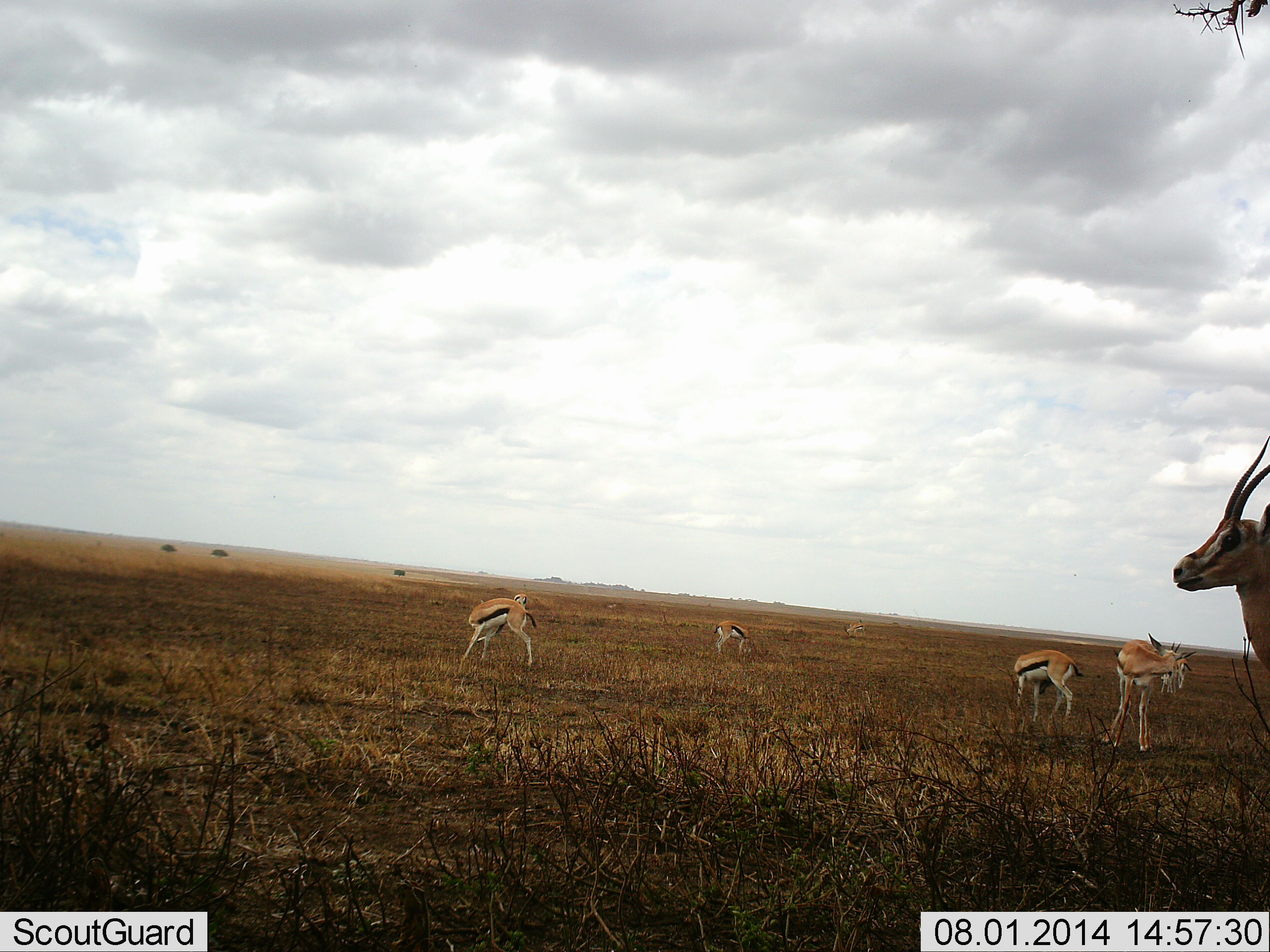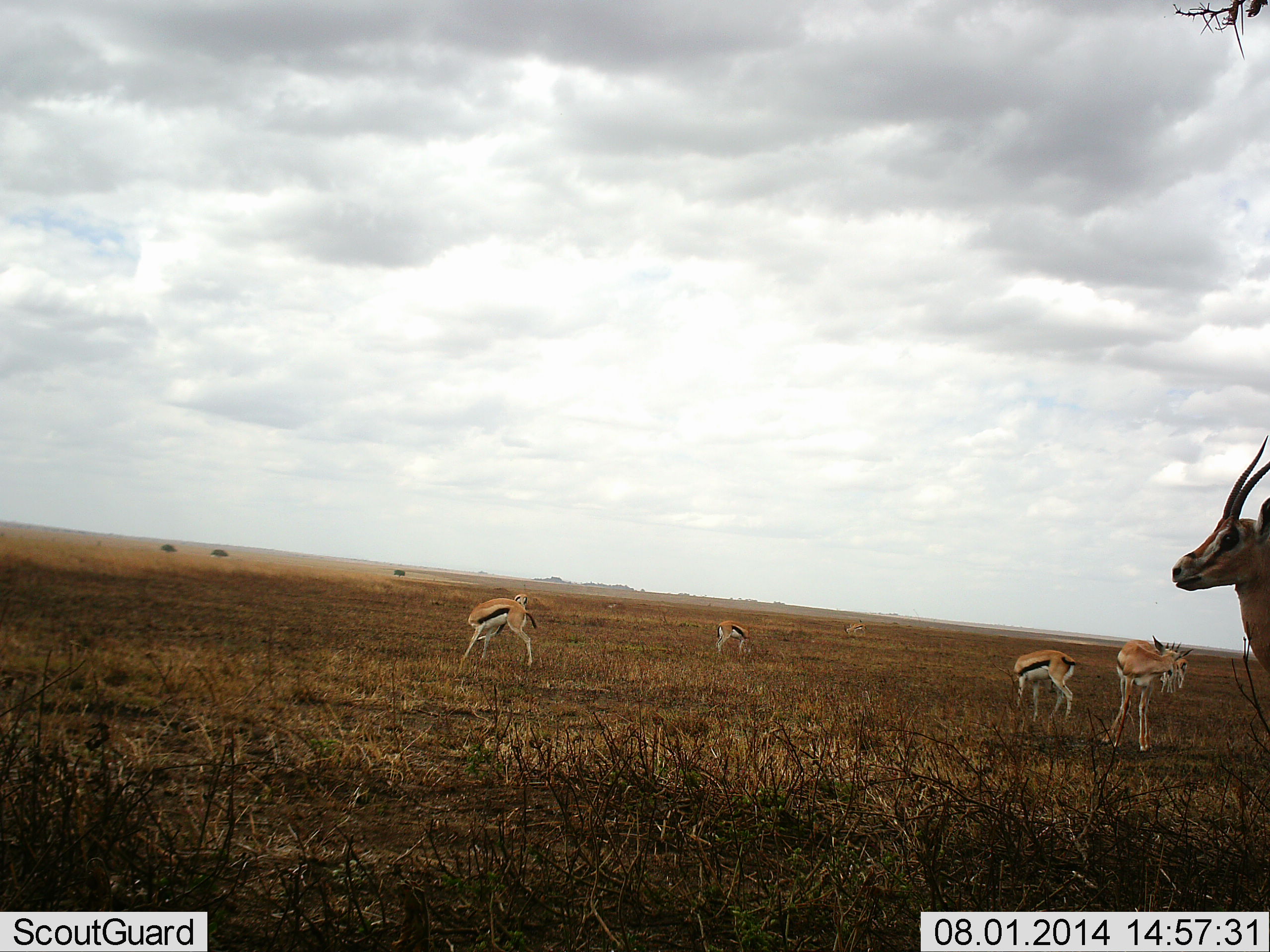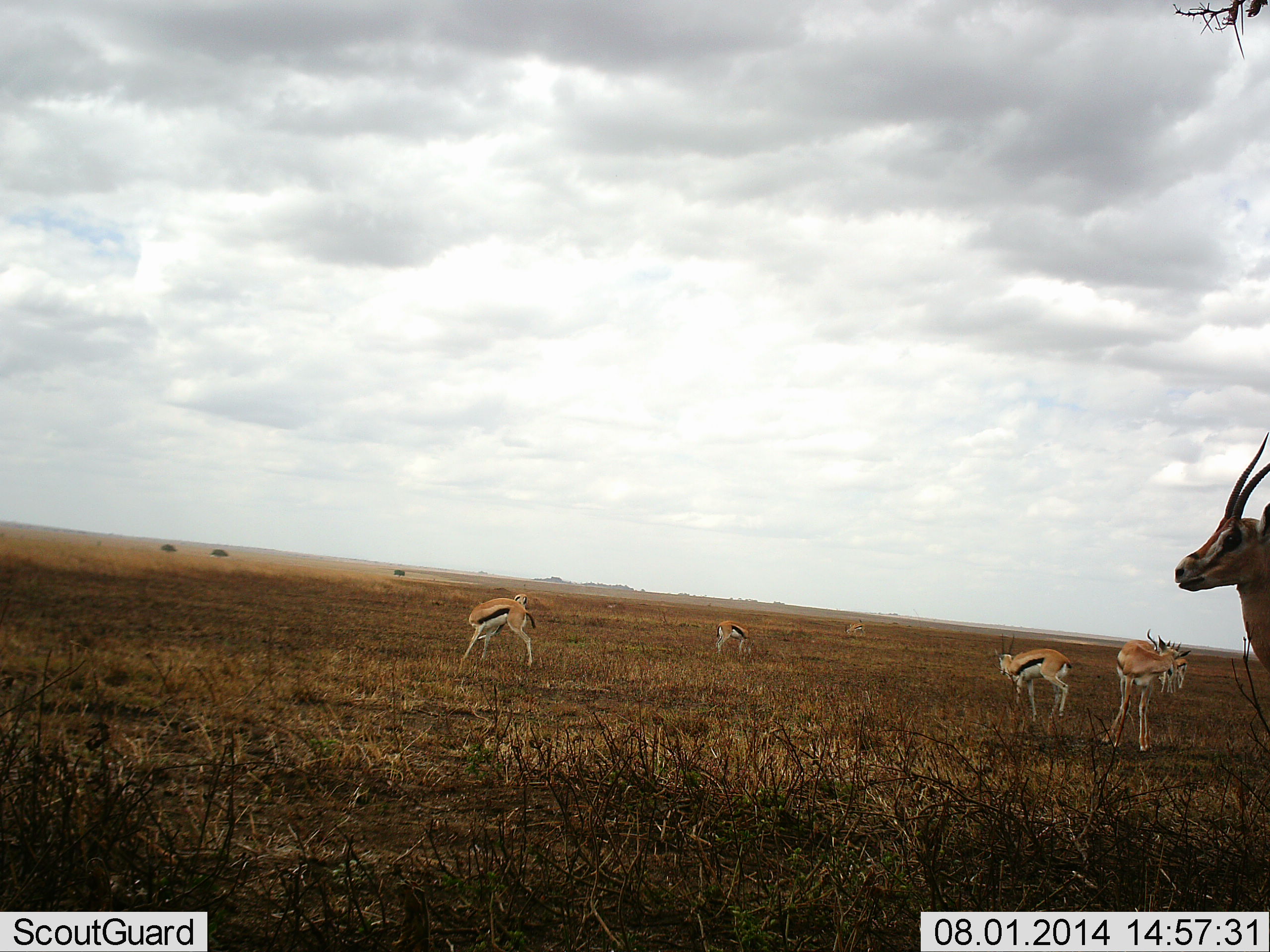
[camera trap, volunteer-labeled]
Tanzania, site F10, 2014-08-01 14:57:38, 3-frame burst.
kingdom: Animalia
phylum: Chordata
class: Mammalia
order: Artiodactyla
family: Bovidae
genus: Eudorcas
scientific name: Eudorcas thomsonii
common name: thomson's gazelle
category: gazellethomsons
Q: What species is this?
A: Gazellethomsons (thomson's gazelle) (Eudorcas thomsonii).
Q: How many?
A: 7.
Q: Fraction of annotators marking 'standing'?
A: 100%.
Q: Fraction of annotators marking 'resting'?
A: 0%.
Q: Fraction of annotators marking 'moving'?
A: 0%.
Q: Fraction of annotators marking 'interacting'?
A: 0%.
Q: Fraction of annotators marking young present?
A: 0%.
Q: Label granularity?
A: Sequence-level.